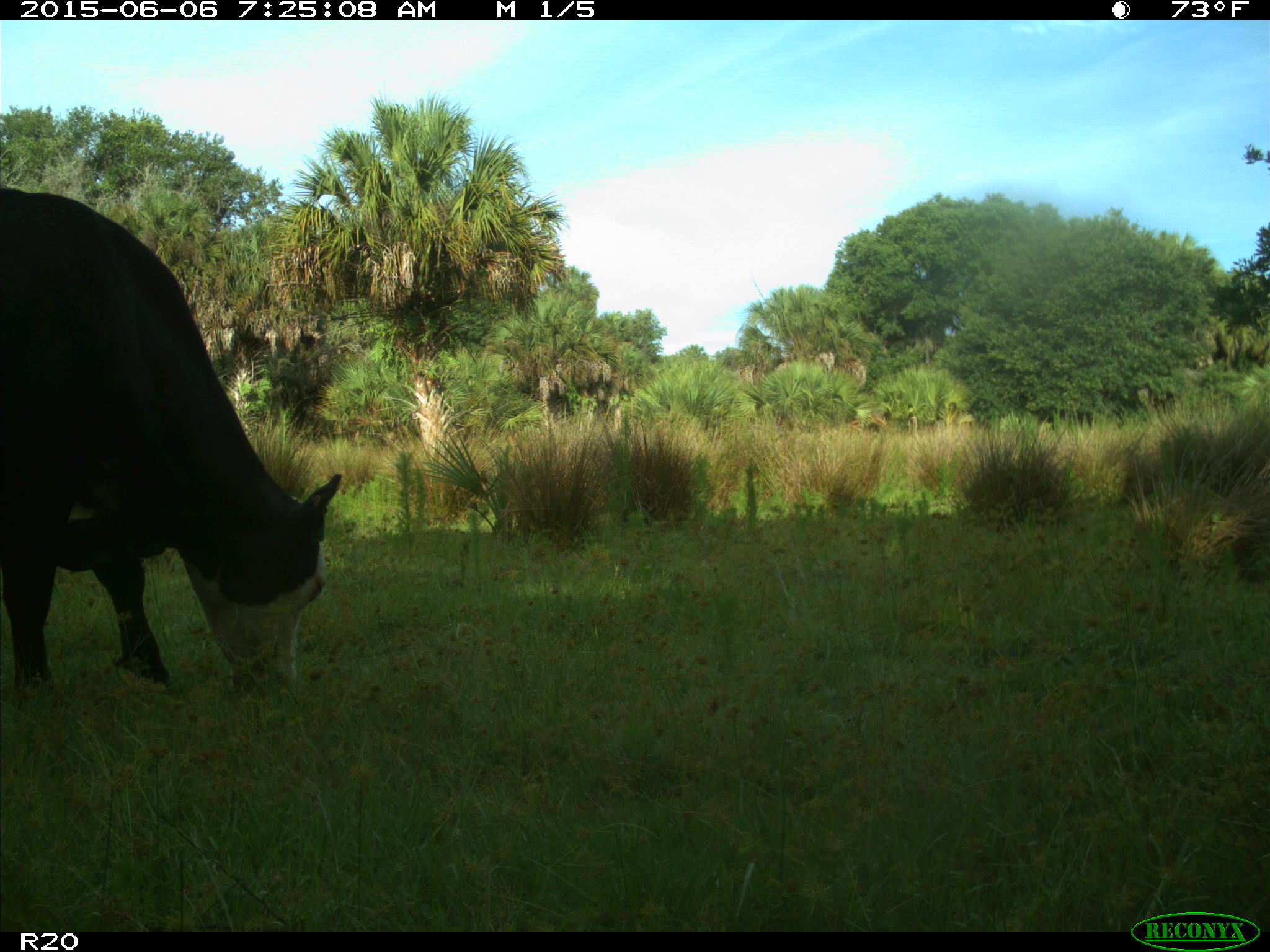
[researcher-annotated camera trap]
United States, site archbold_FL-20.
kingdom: Animalia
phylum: Chordata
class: Mammalia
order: Artiodactyla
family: Bovidae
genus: Bos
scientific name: Bos taurus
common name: domestic cow